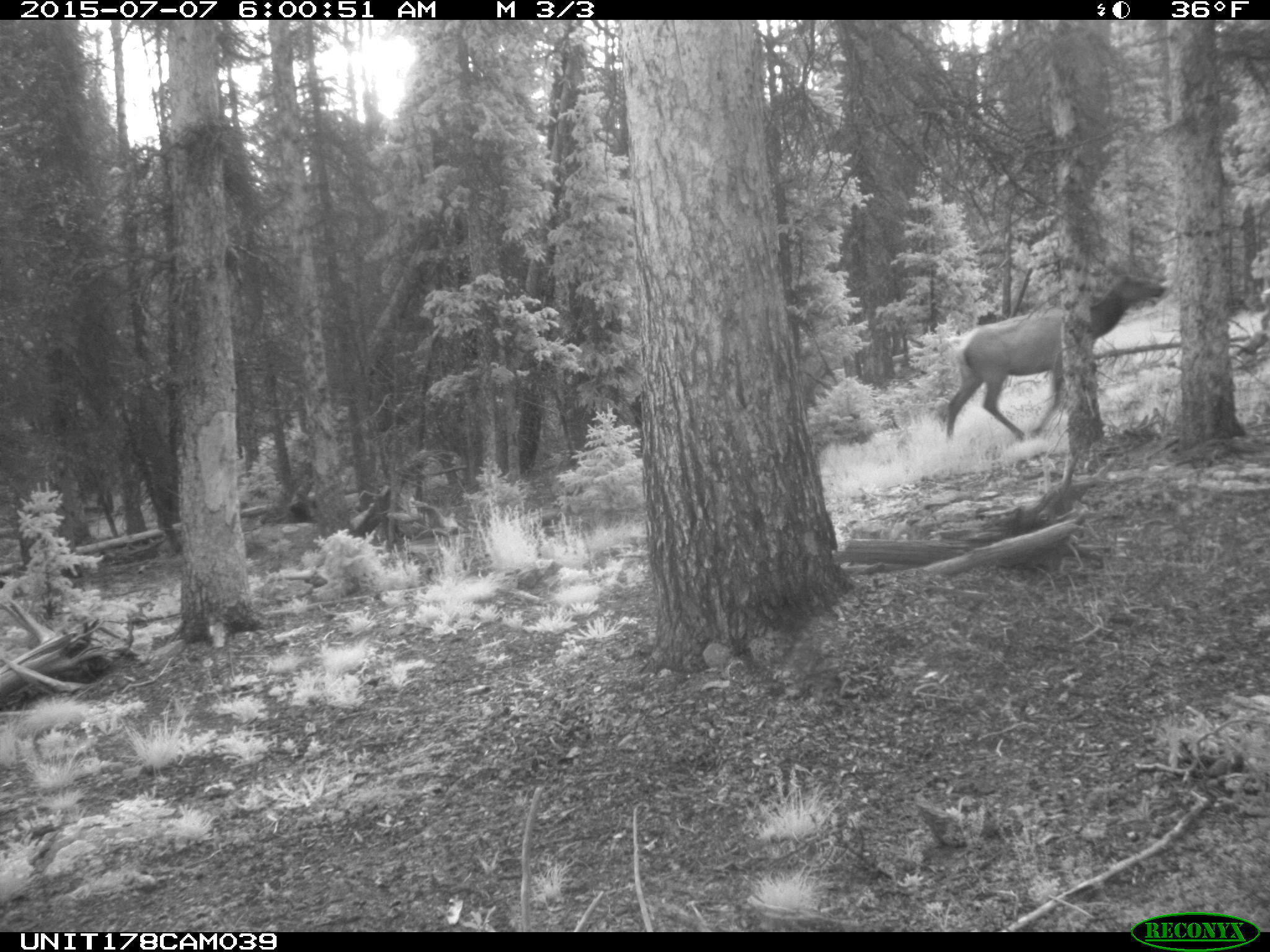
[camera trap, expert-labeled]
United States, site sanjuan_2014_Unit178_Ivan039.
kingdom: Animalia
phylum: Chordata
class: Mammalia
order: Artiodactyla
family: Cervidae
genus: Cervus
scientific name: Cervus elaphus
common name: red deer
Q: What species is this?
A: Cervus elaphus (red deer).